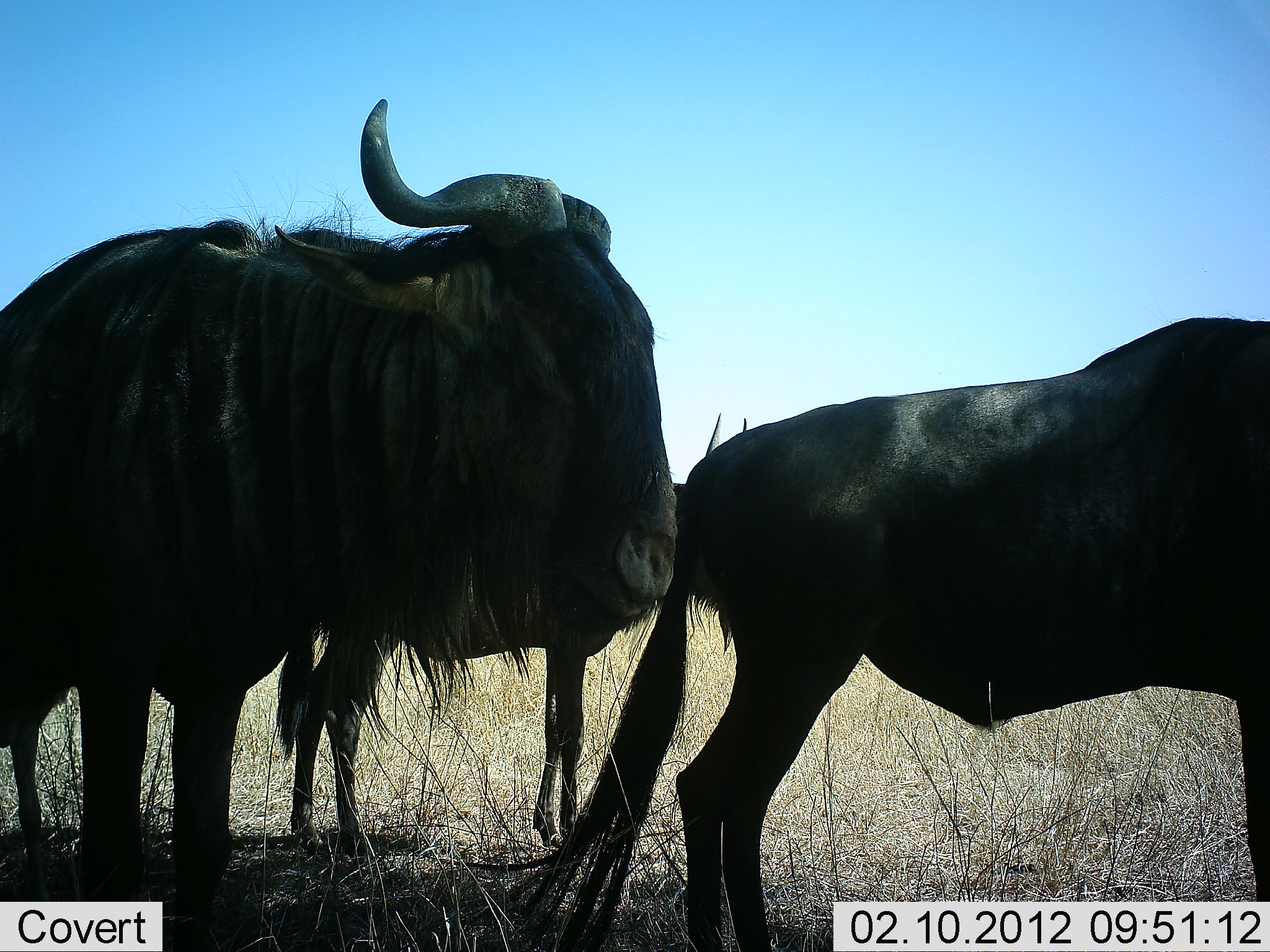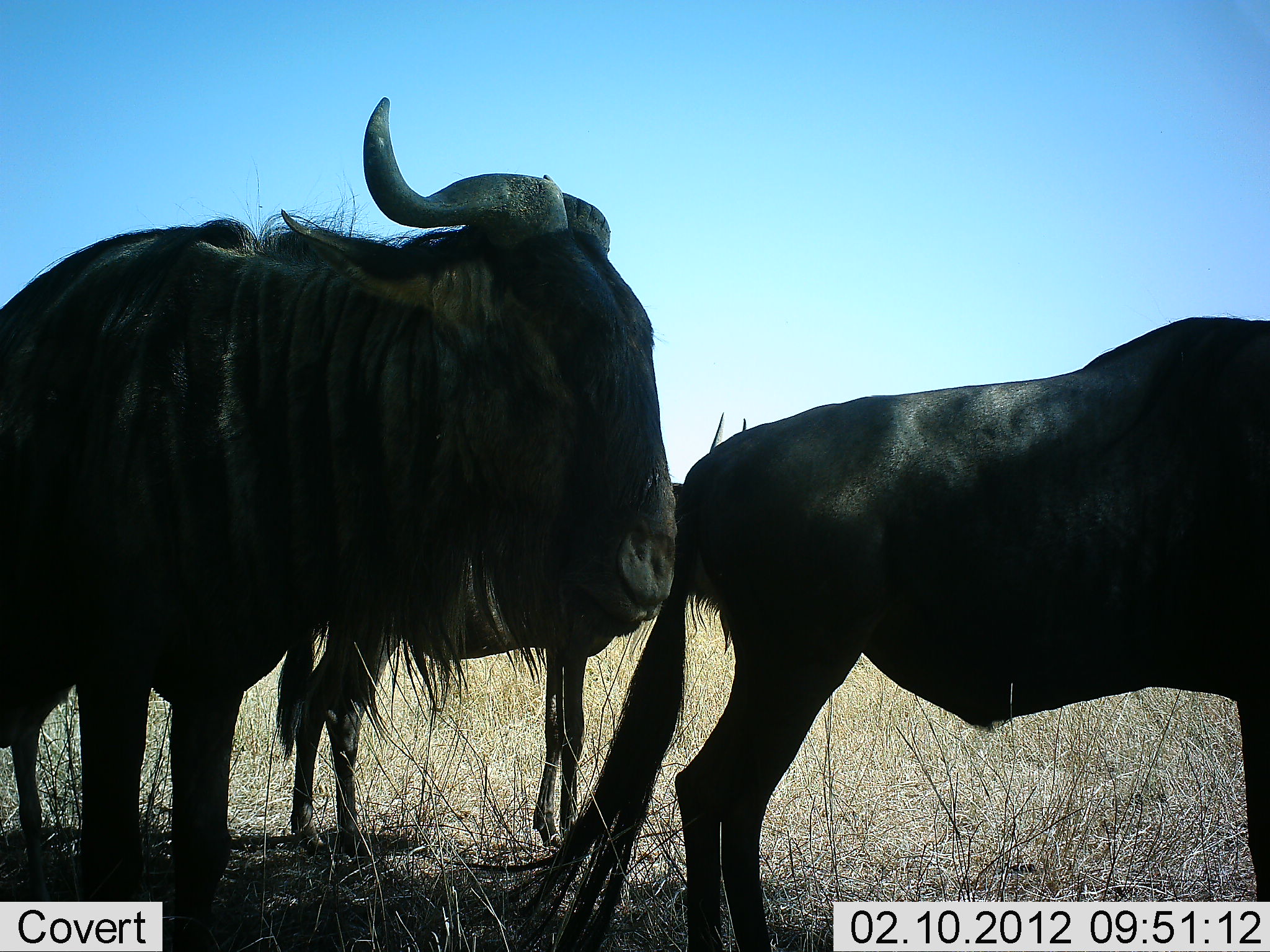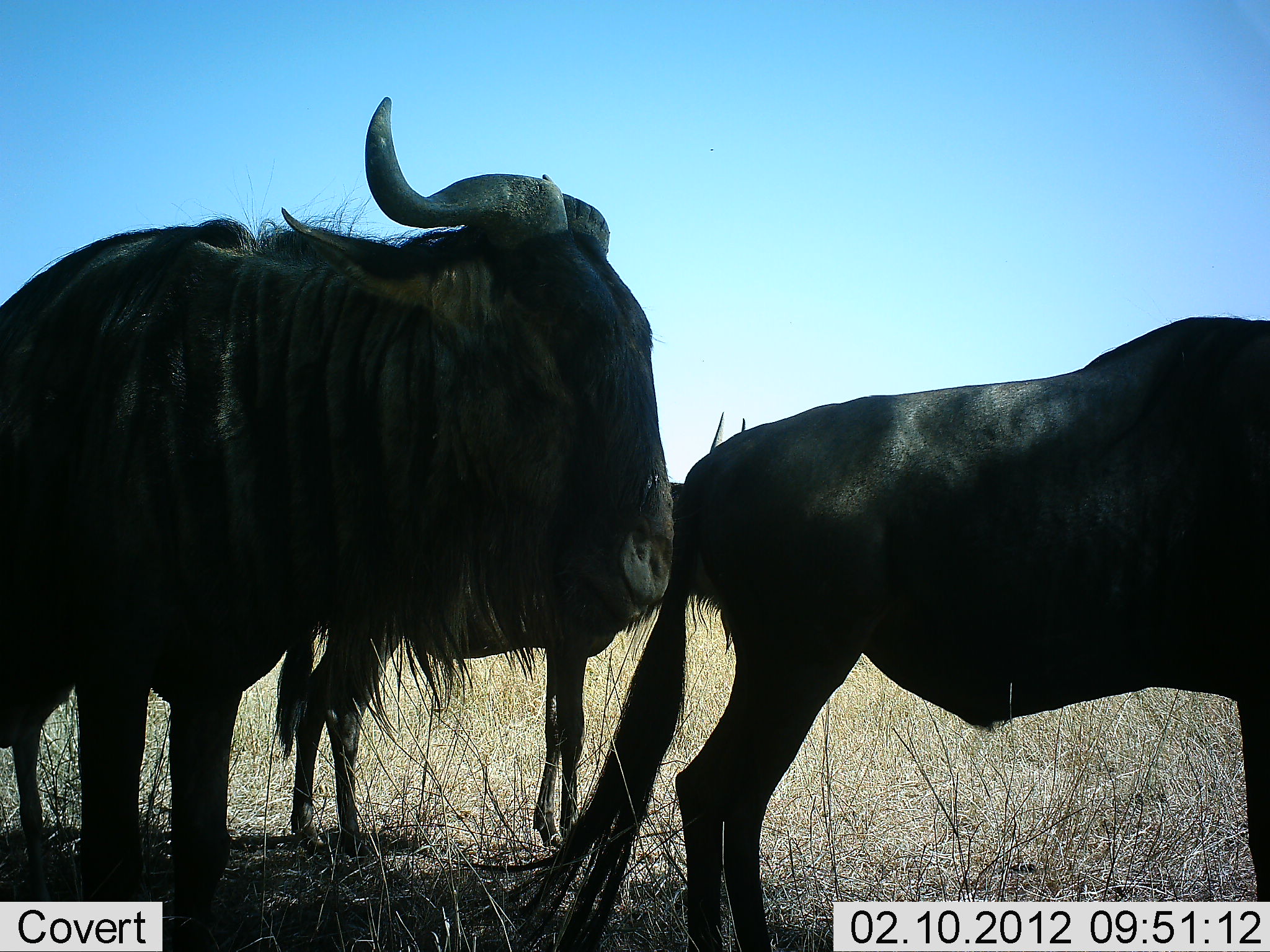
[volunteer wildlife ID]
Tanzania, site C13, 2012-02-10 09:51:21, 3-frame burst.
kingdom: Animalia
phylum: Chordata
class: Mammalia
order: Artiodactyla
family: Bovidae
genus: Connochaetes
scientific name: Connochaetes taurinus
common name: blue wildebeest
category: wildebeest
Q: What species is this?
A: Wildebeest (blue wildebeest) (Connochaetes taurinus).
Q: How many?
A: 3.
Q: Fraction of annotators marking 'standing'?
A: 88%.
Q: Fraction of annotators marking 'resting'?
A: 4%.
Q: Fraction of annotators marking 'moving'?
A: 8%.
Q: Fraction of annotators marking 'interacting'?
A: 0%.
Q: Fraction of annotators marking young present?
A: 12%.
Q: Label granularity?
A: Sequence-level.